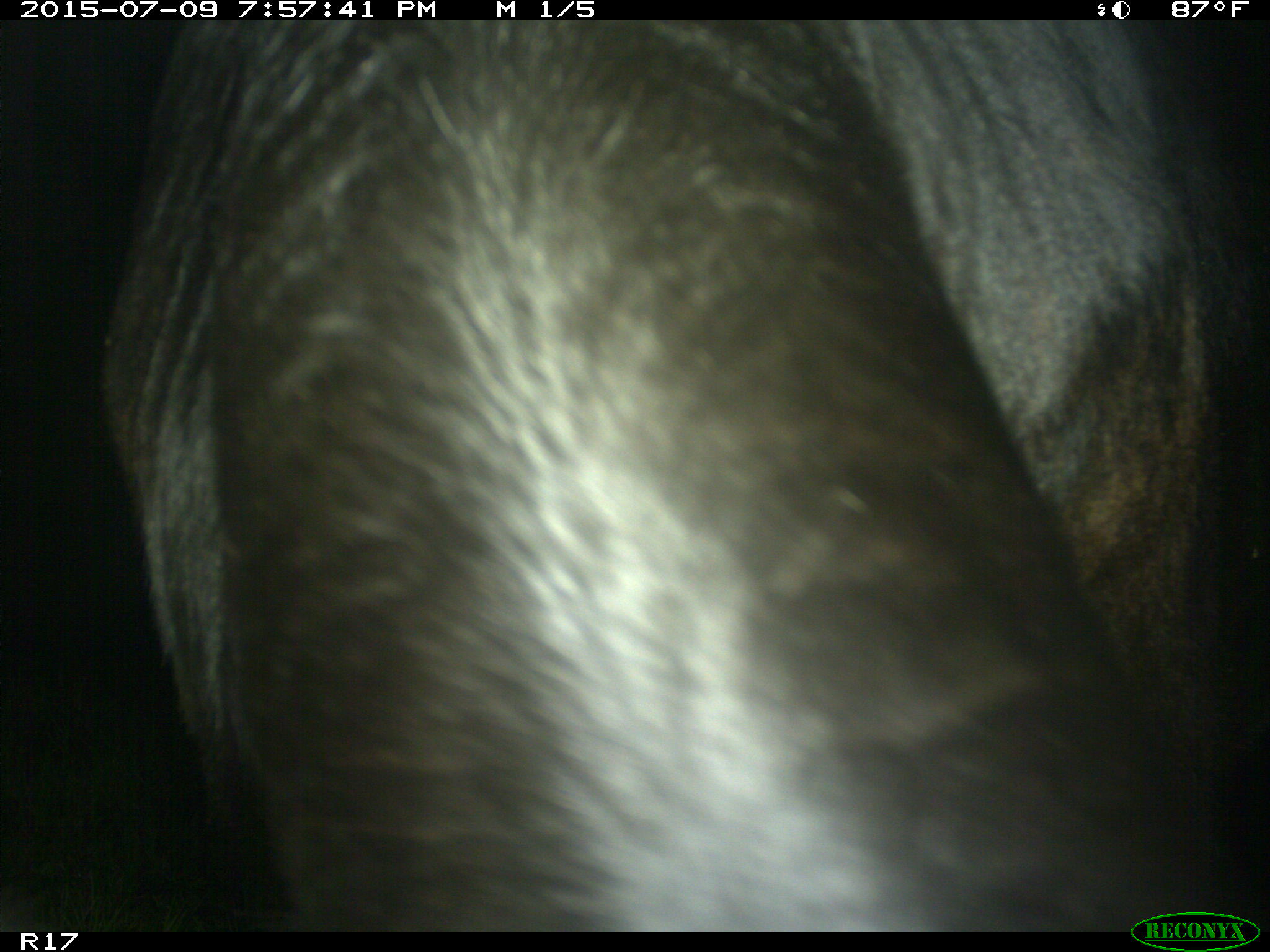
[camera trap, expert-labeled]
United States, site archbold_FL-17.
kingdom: Animalia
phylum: Chordata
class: Mammalia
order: Artiodactyla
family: Bovidae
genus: Bos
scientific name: Bos taurus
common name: domestic cow